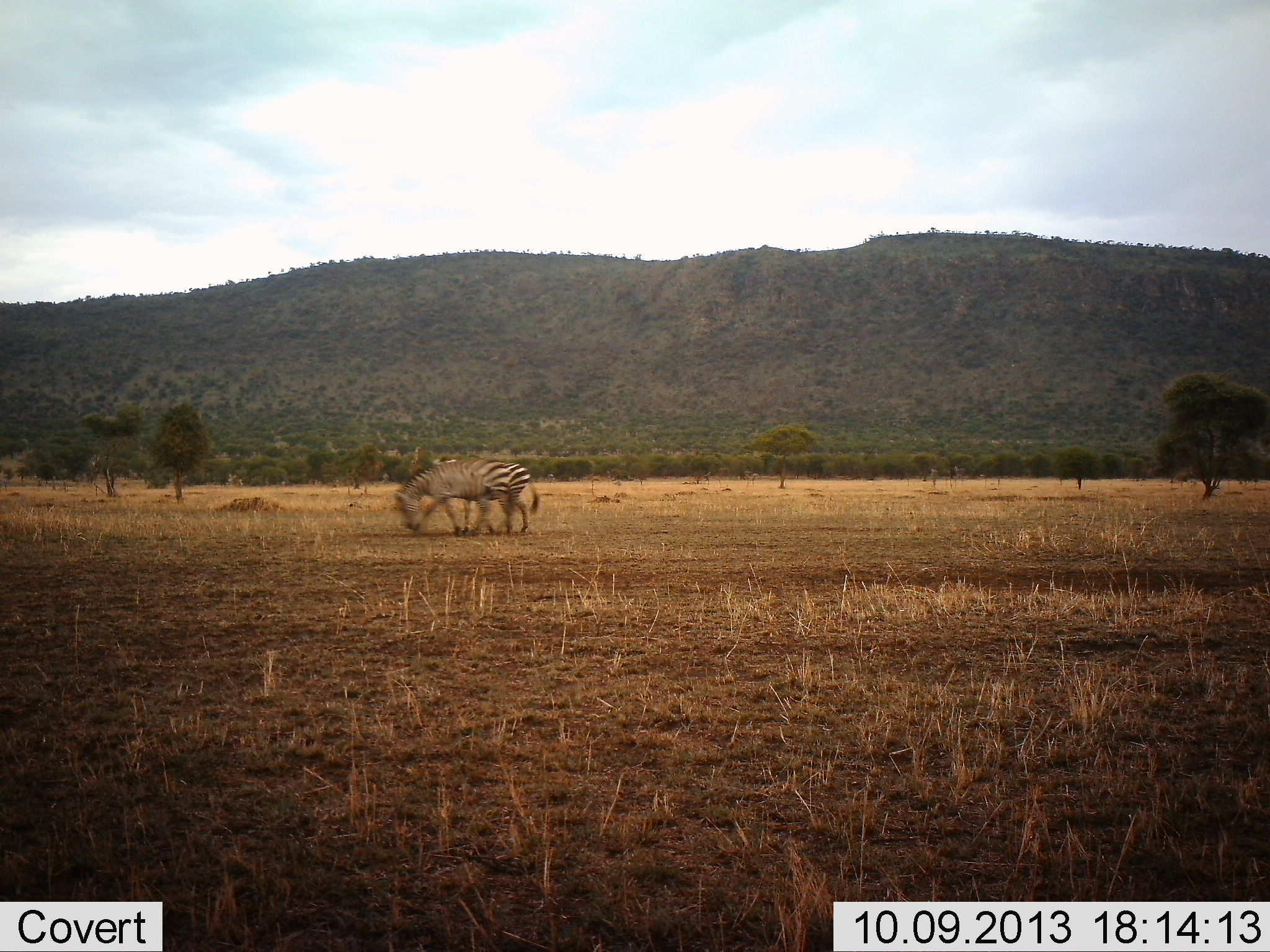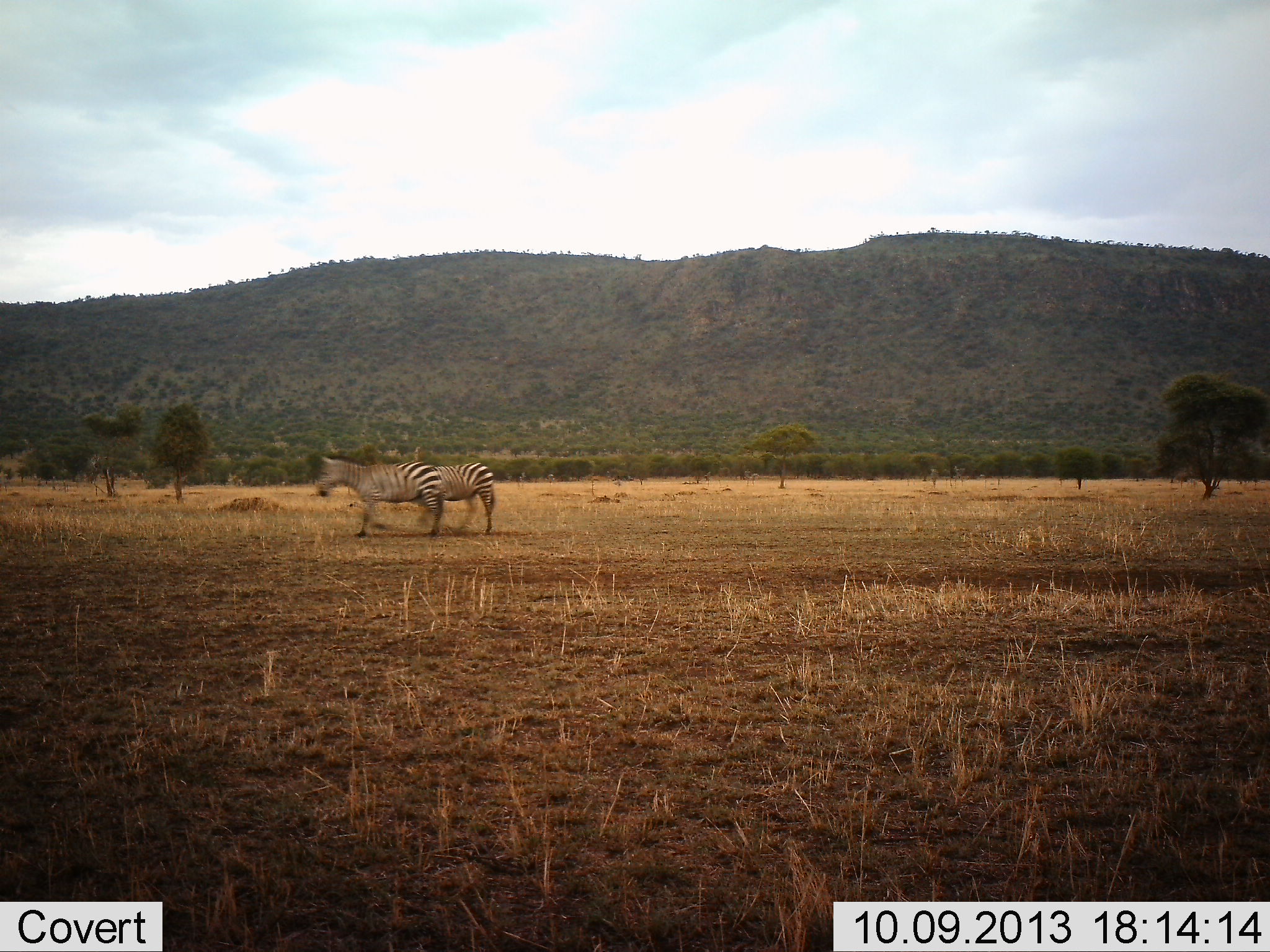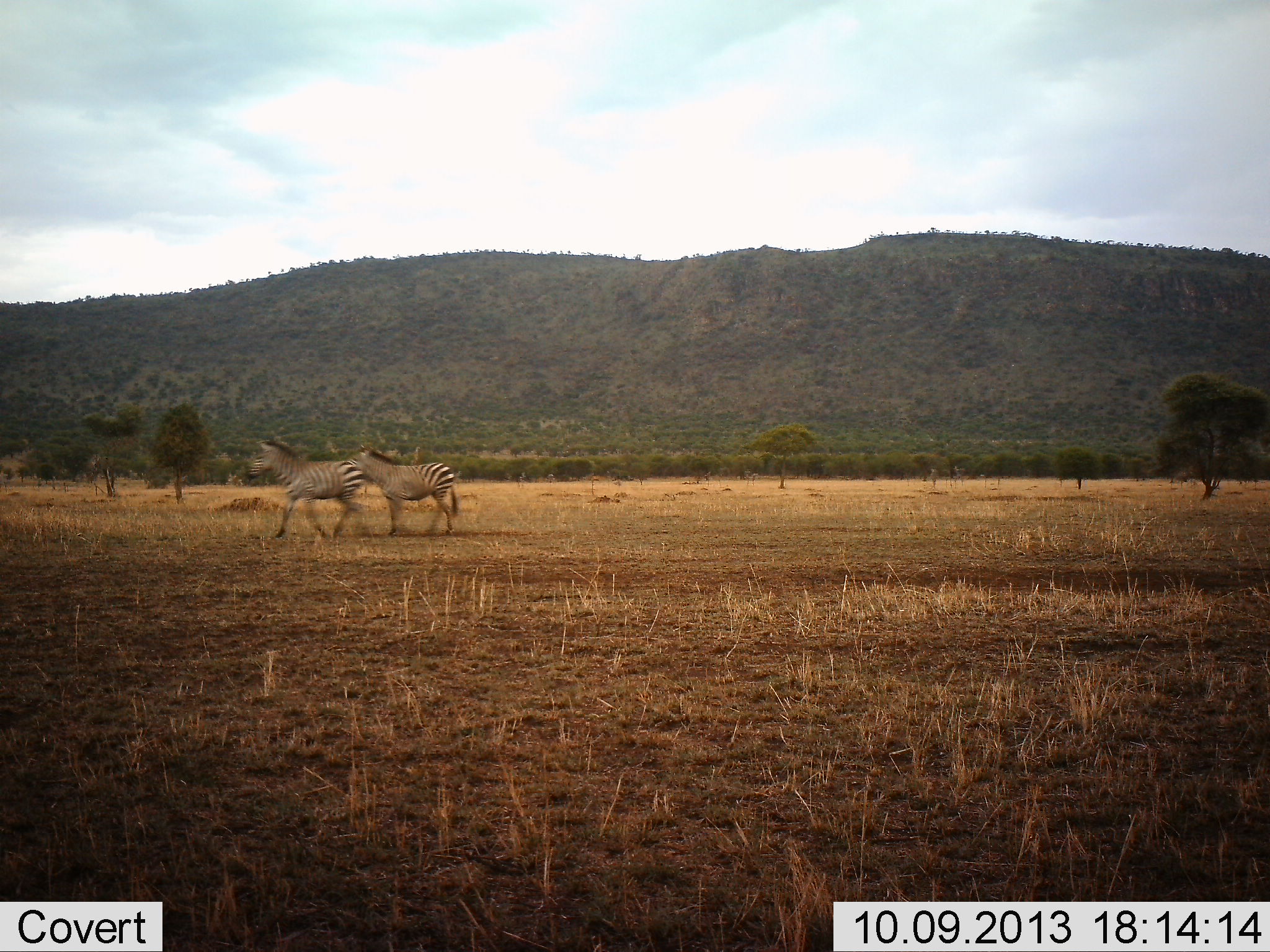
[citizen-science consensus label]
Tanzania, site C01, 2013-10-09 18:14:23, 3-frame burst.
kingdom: Animalia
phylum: Chordata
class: Mammalia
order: Perissodactyla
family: Equidae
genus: Equus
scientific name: Equus quagga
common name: plains zebra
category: zebra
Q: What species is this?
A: Zebra (plains zebra) (Equus quagga).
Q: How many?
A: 2.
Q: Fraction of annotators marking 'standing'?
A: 16%.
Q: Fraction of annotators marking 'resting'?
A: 0%.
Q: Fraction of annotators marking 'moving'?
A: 84%.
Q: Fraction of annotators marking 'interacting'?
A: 0%.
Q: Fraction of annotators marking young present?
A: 0%.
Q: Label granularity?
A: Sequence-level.